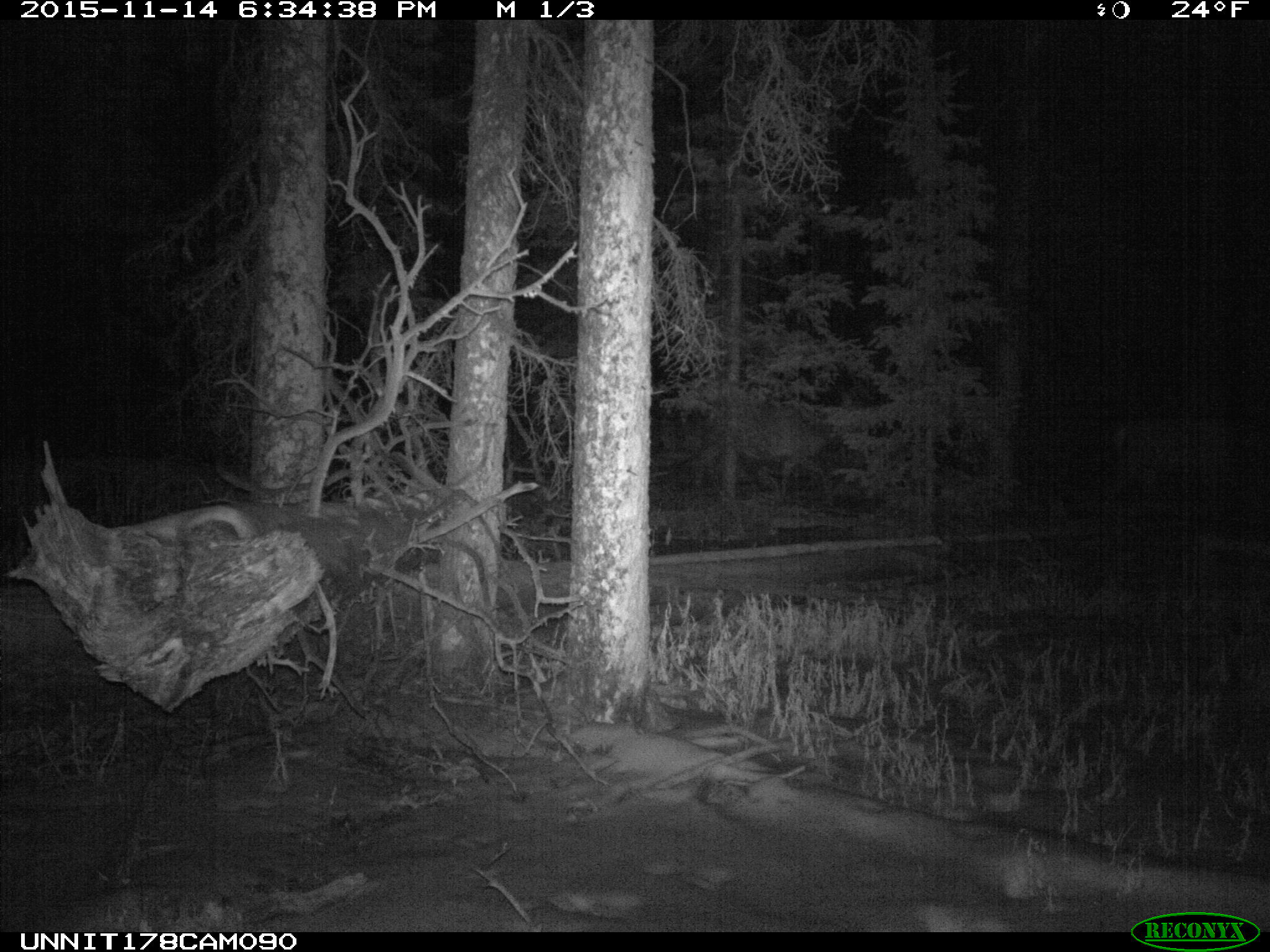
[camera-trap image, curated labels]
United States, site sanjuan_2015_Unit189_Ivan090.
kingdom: Animalia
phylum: Chordata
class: Mammalia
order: Artiodactyla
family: Cervidae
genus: Cervus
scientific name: Cervus elaphus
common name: red deer